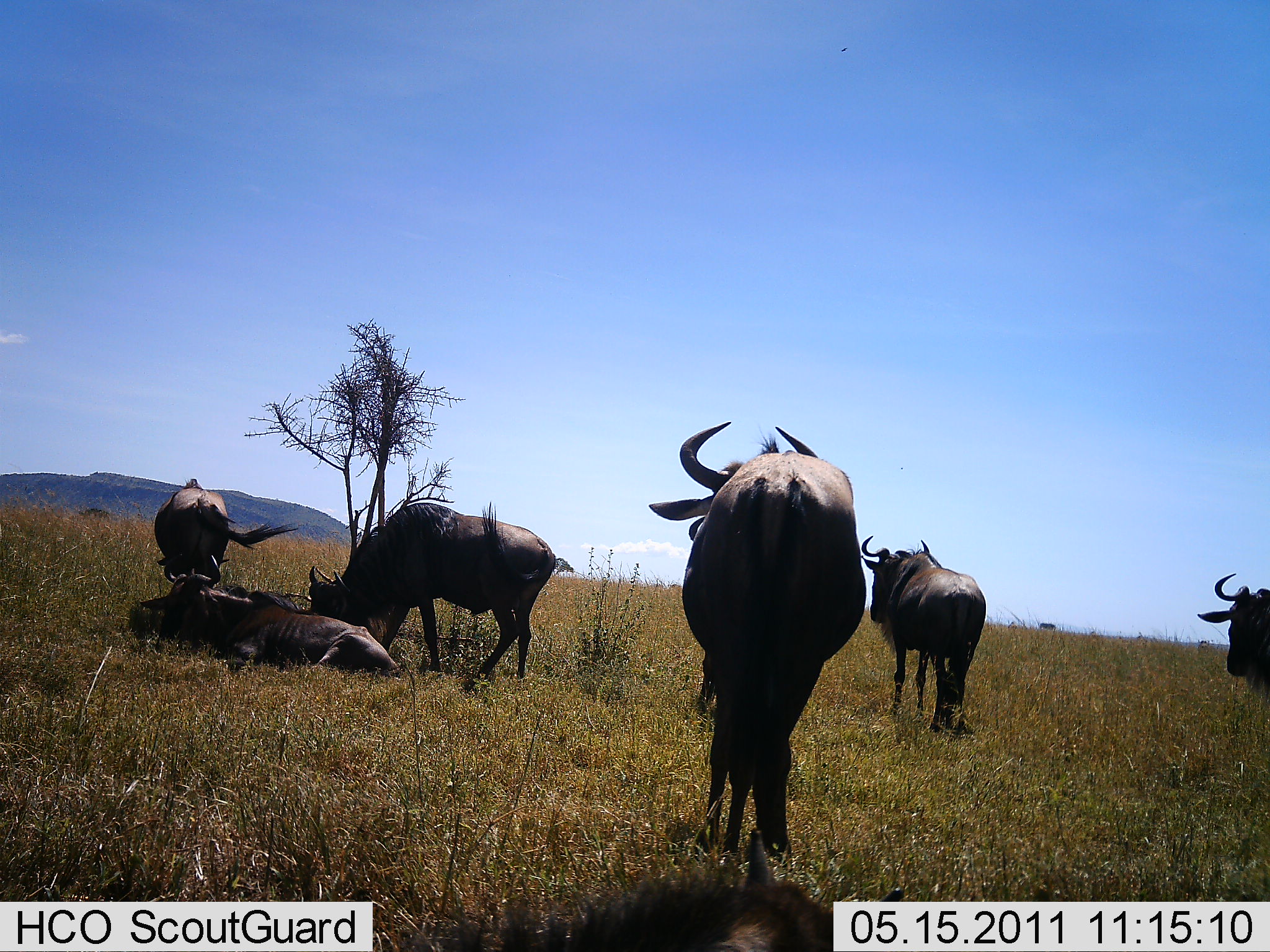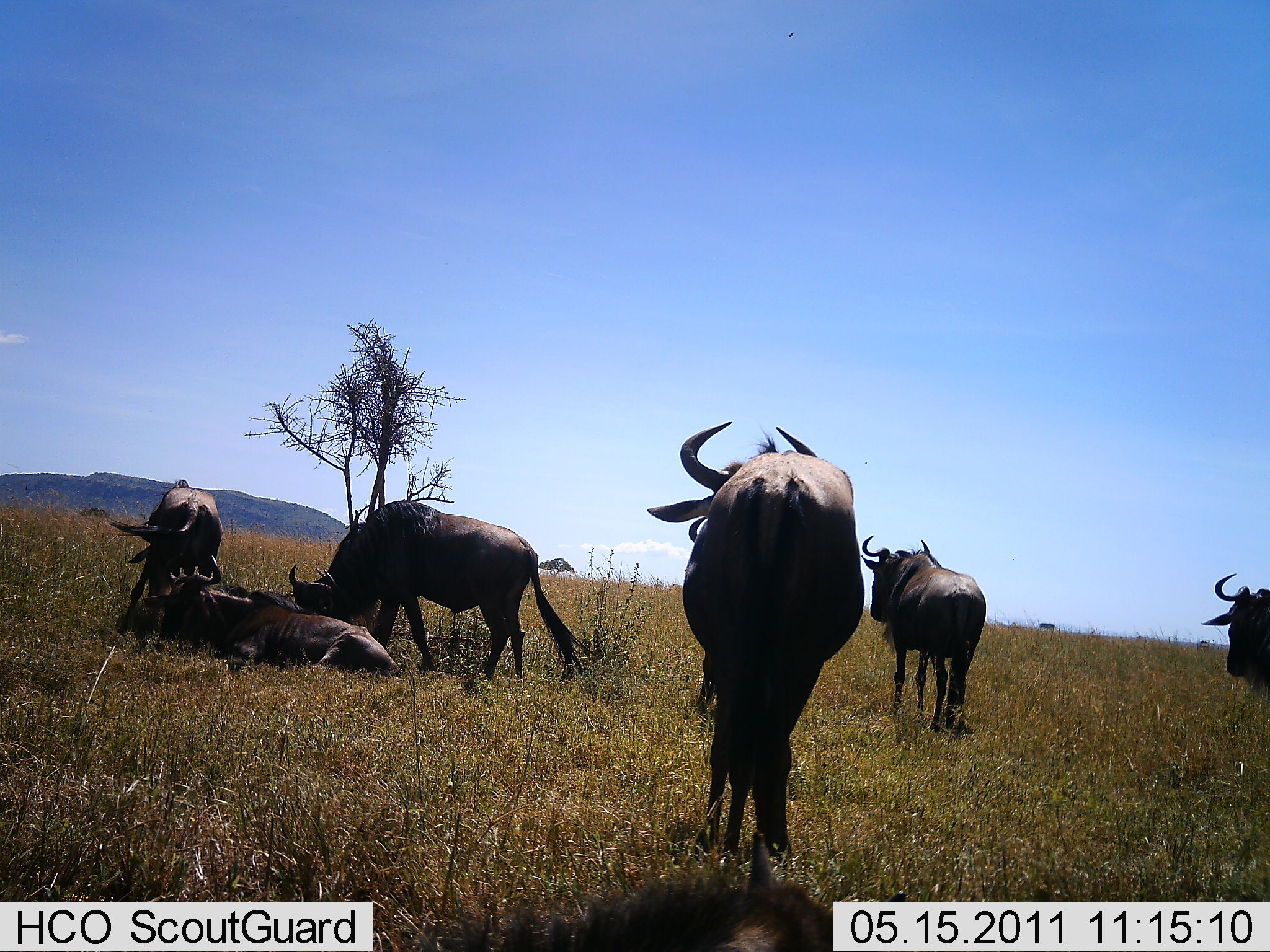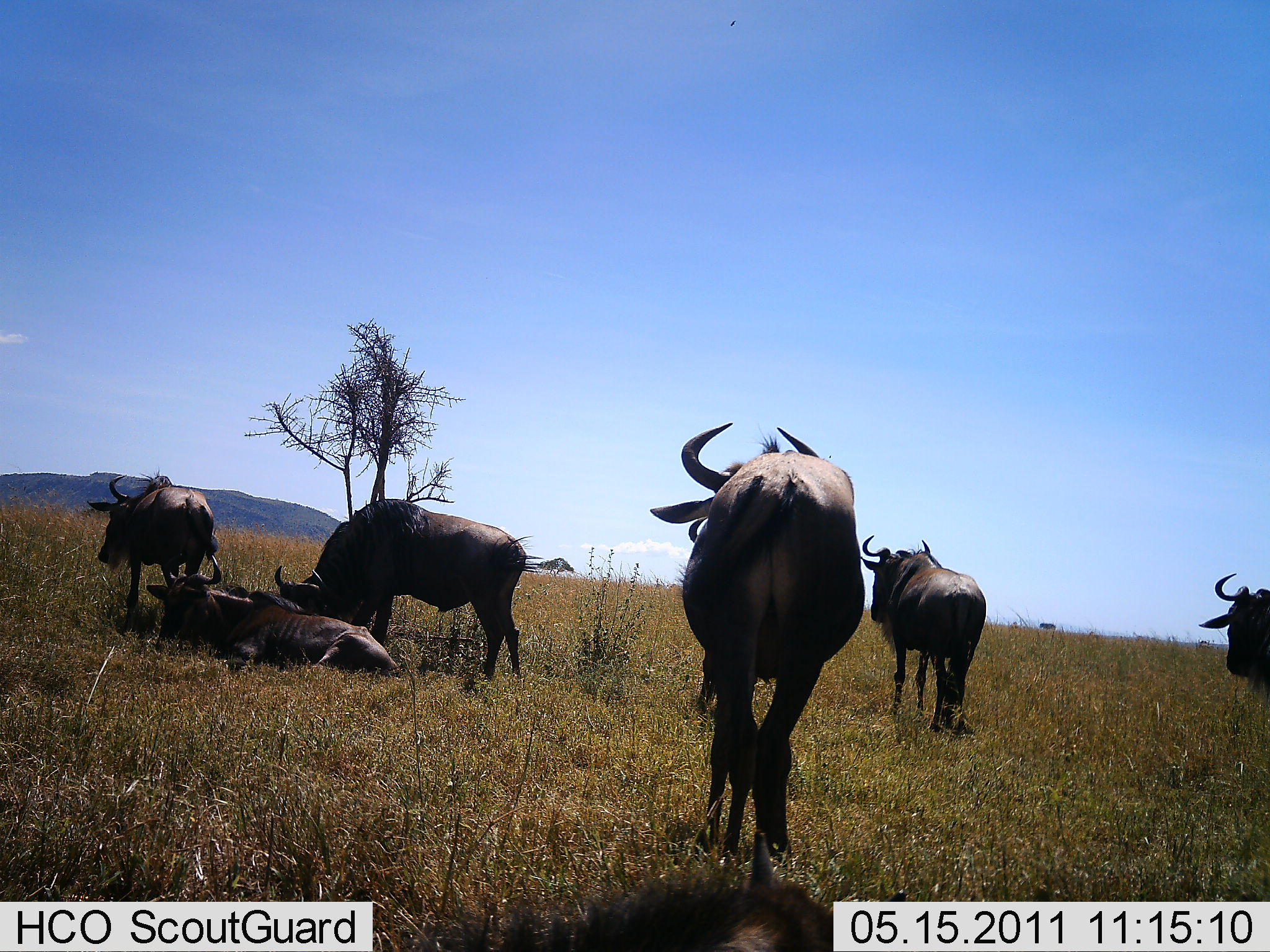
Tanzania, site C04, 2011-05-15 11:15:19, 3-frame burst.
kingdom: Animalia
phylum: Chordata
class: Mammalia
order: Artiodactyla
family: Bovidae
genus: Connochaetes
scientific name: Connochaetes taurinus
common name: blue wildebeest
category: wildebeest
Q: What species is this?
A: Wildebeest (blue wildebeest) (Connochaetes taurinus).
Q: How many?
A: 6.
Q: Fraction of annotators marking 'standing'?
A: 86%.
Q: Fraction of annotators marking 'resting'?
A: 93%.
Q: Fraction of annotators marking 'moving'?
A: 21%.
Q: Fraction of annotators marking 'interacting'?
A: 14%.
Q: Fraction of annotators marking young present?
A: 0%.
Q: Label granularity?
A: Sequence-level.